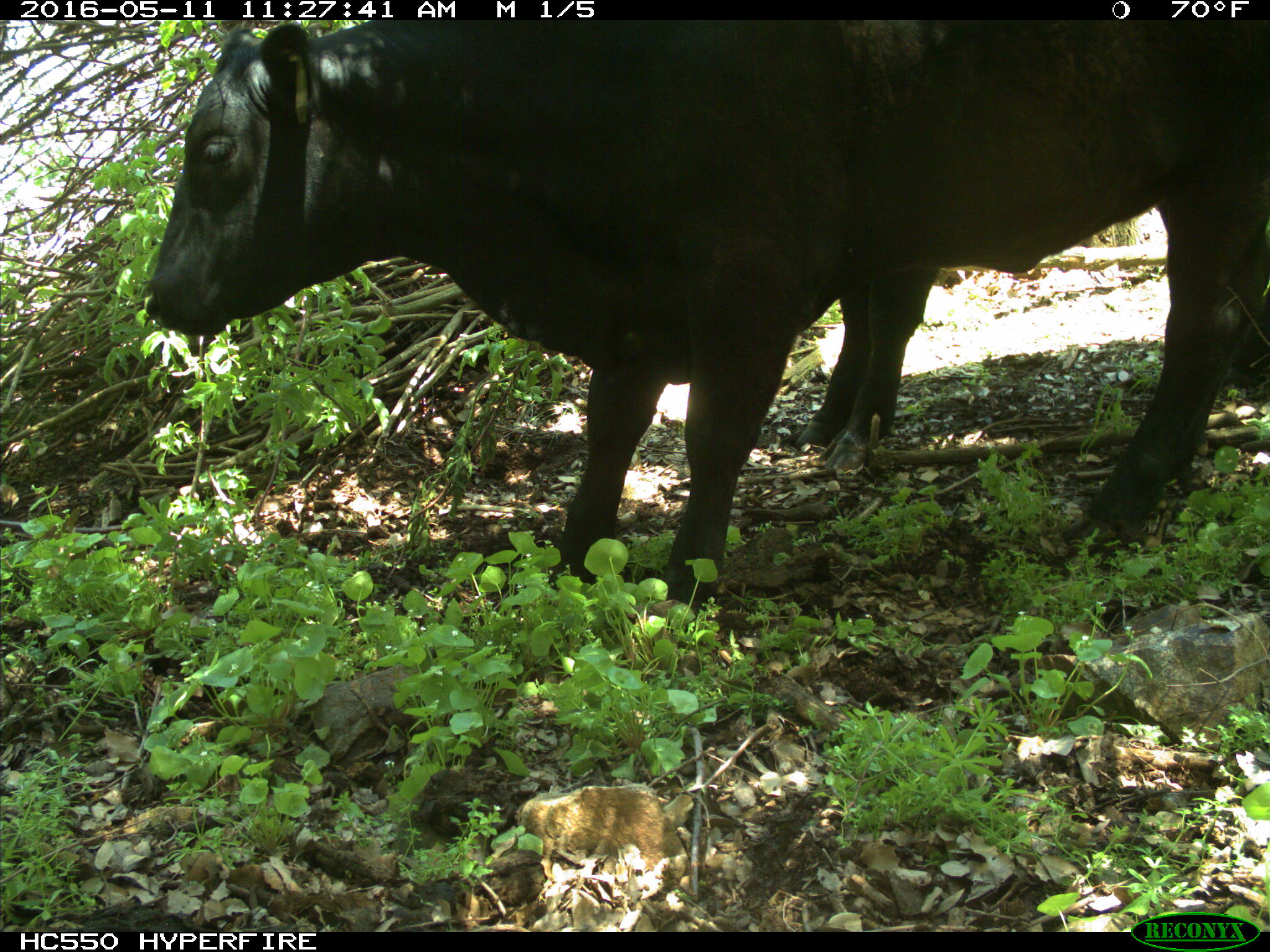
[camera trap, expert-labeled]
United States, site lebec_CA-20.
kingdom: Animalia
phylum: Chordata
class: Mammalia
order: Artiodactyla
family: Bovidae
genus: Bos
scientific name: Bos taurus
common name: domestic cow